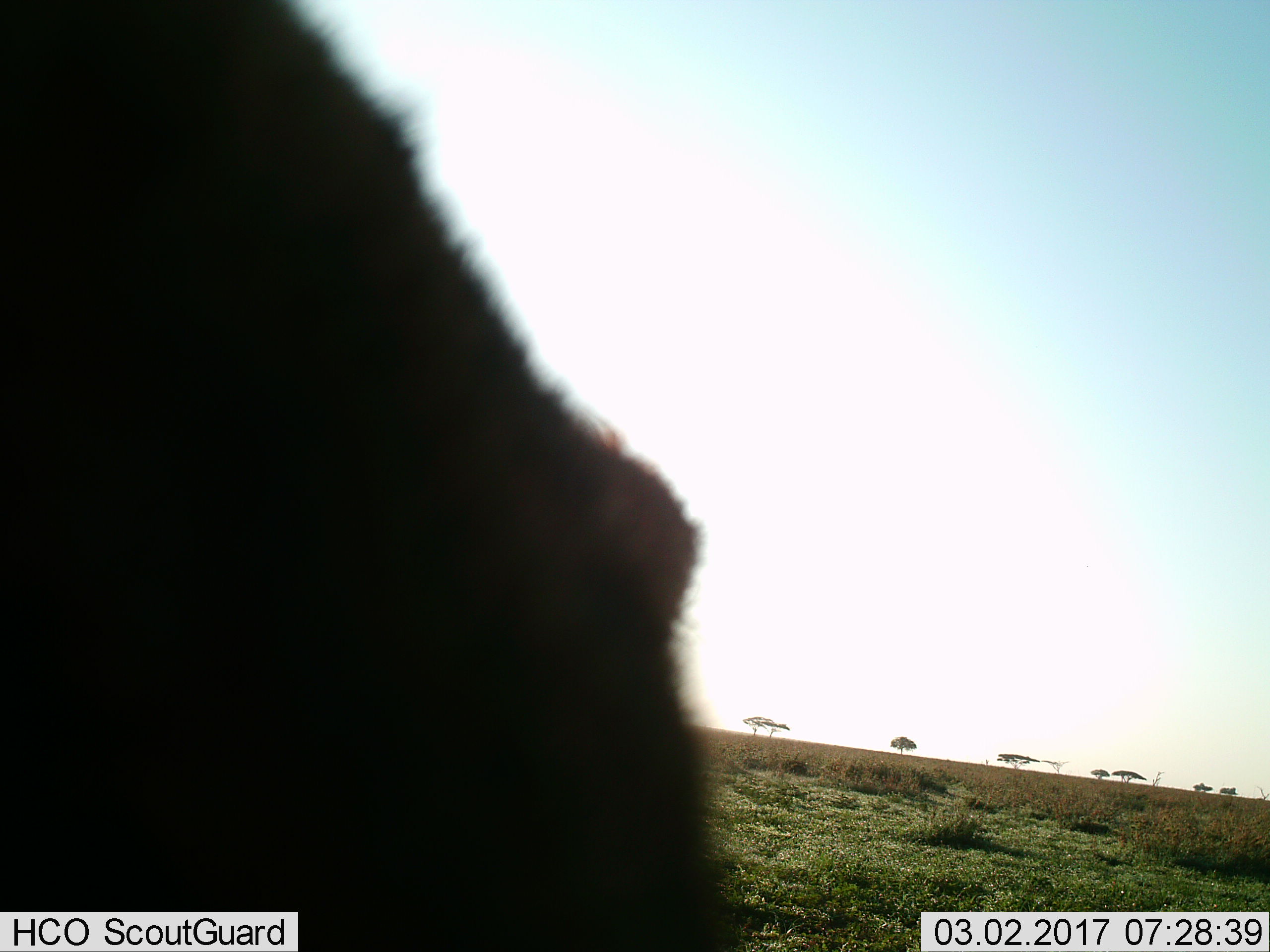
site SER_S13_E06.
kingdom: Animalia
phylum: Chordata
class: Mammalia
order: Artiodactyla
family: Bovidae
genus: Connochaetes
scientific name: Connochaetes taurinus taurinus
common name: blue wildebeest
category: wildebeestblue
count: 1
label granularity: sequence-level